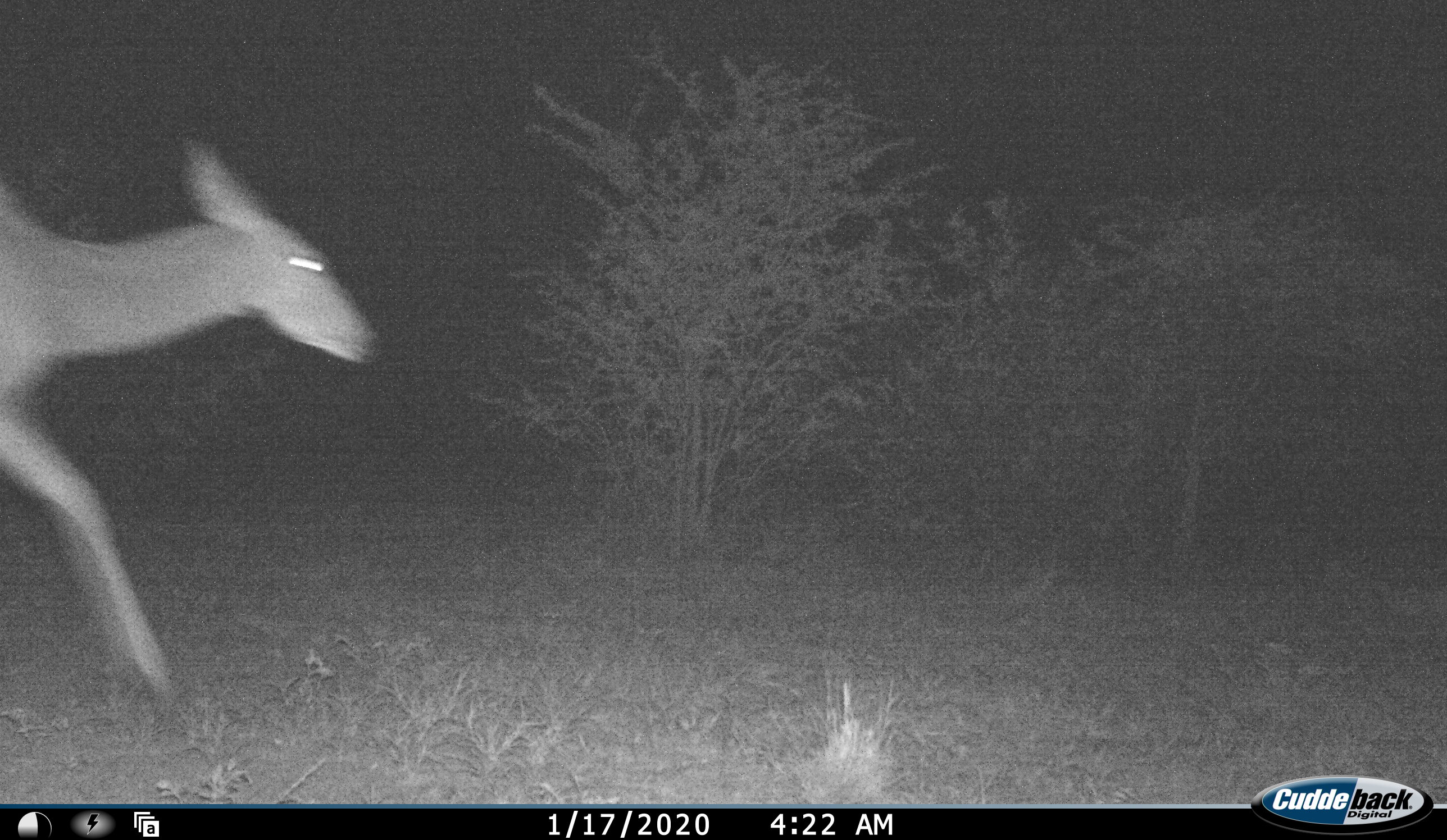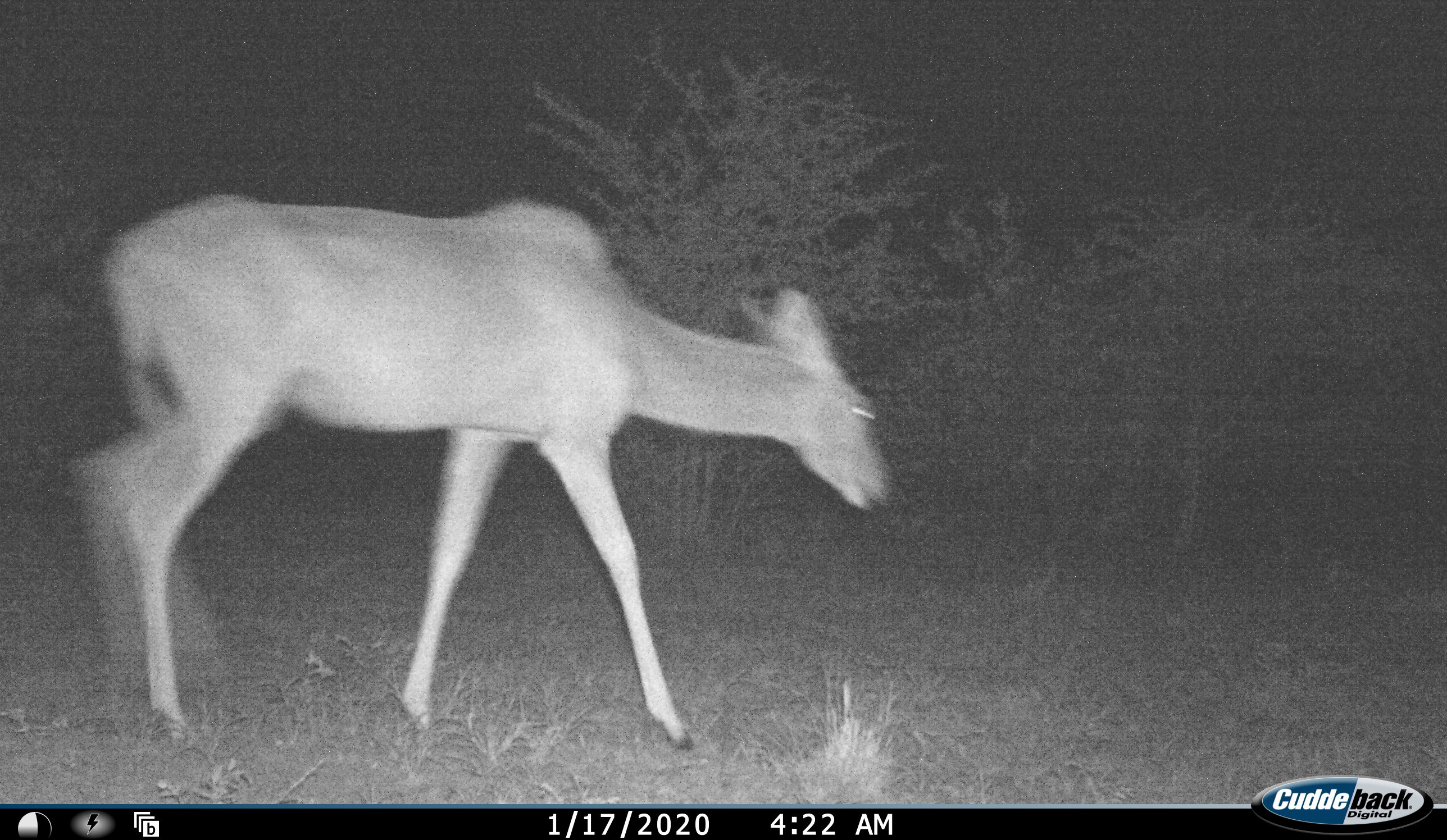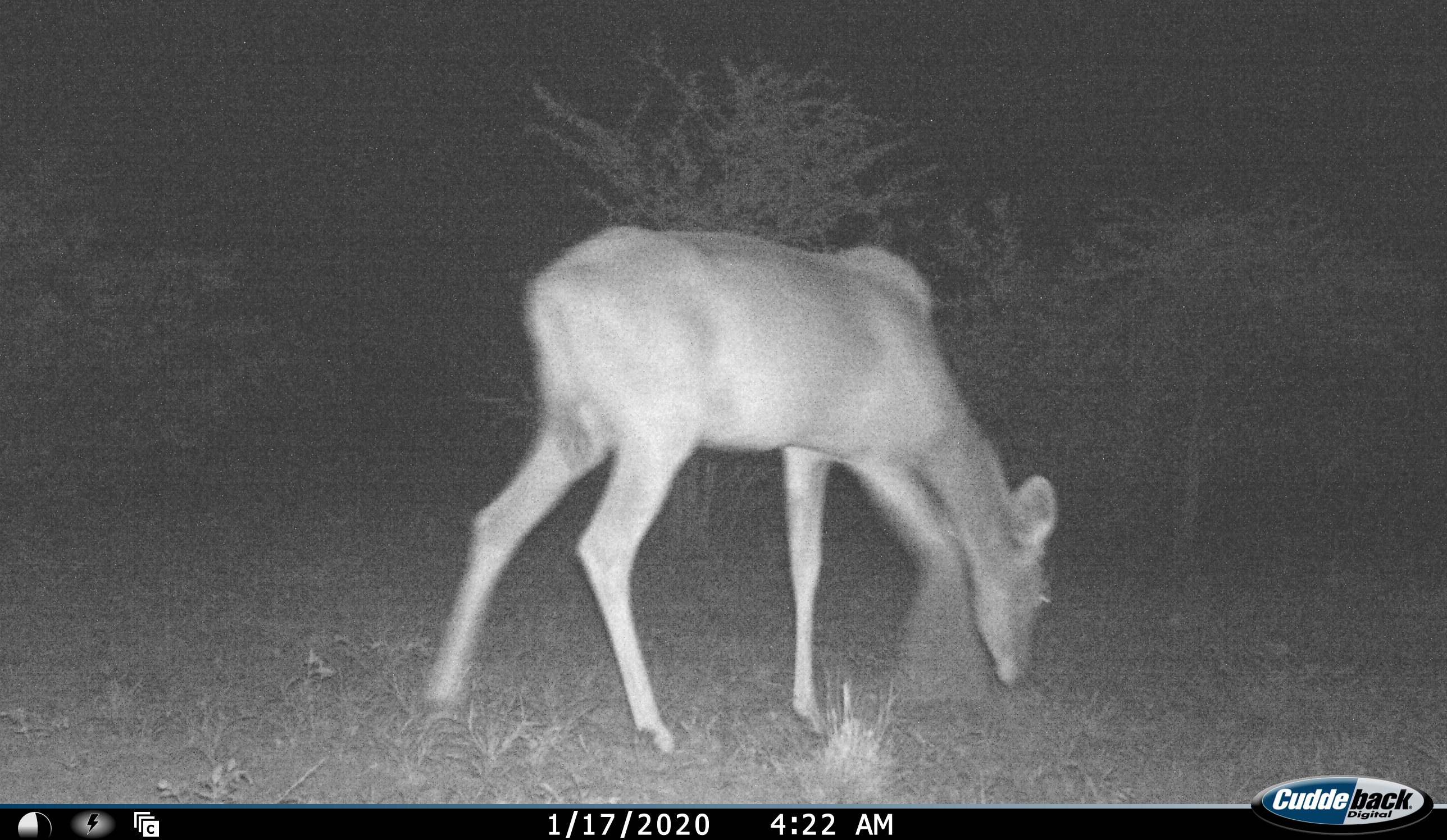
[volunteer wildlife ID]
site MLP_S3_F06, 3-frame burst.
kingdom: Animalia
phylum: Chordata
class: Mammalia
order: Artiodactyla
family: Bovidae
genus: Tragelaphus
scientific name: Tragelaphus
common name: kudu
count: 1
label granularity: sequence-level